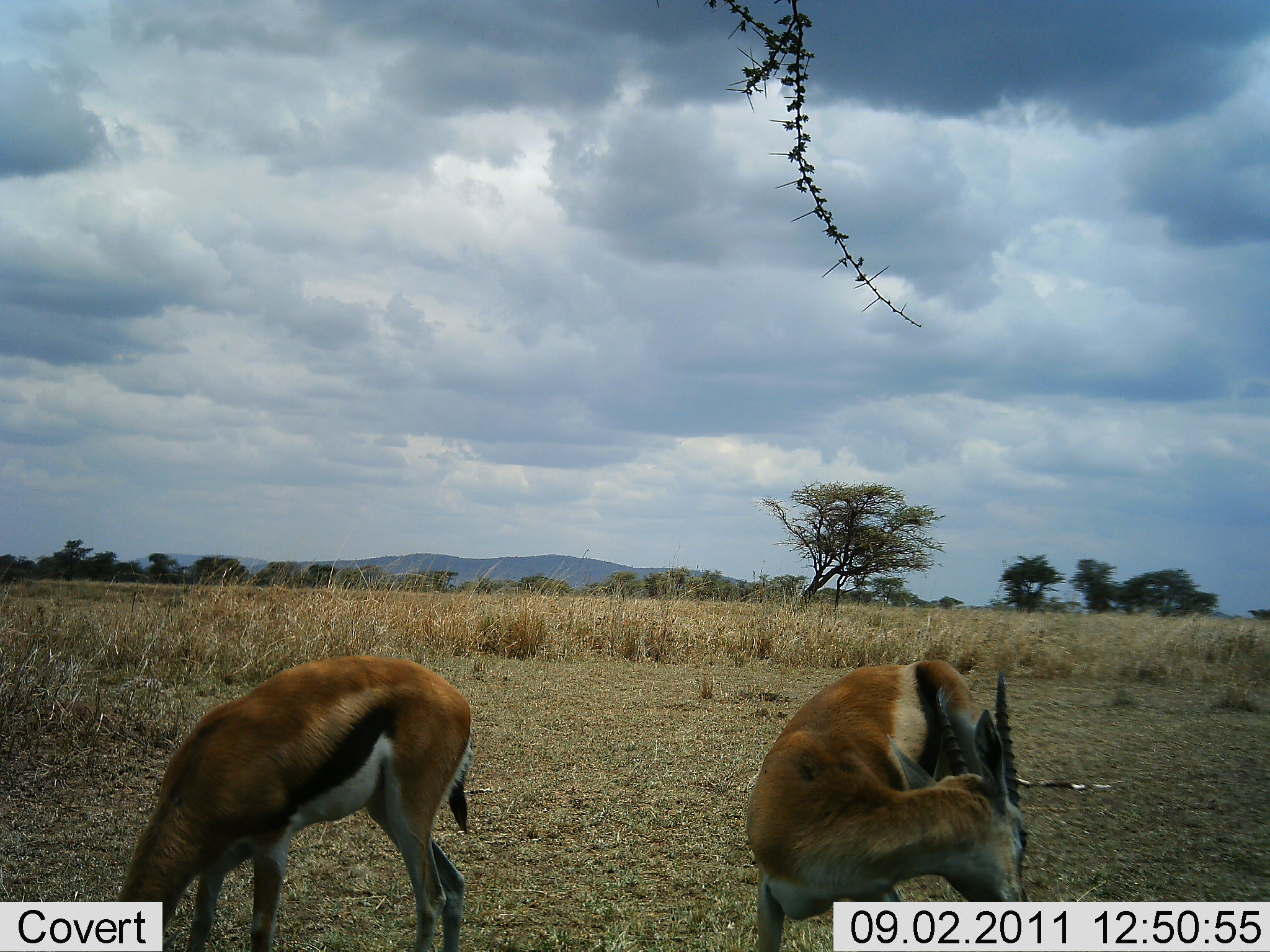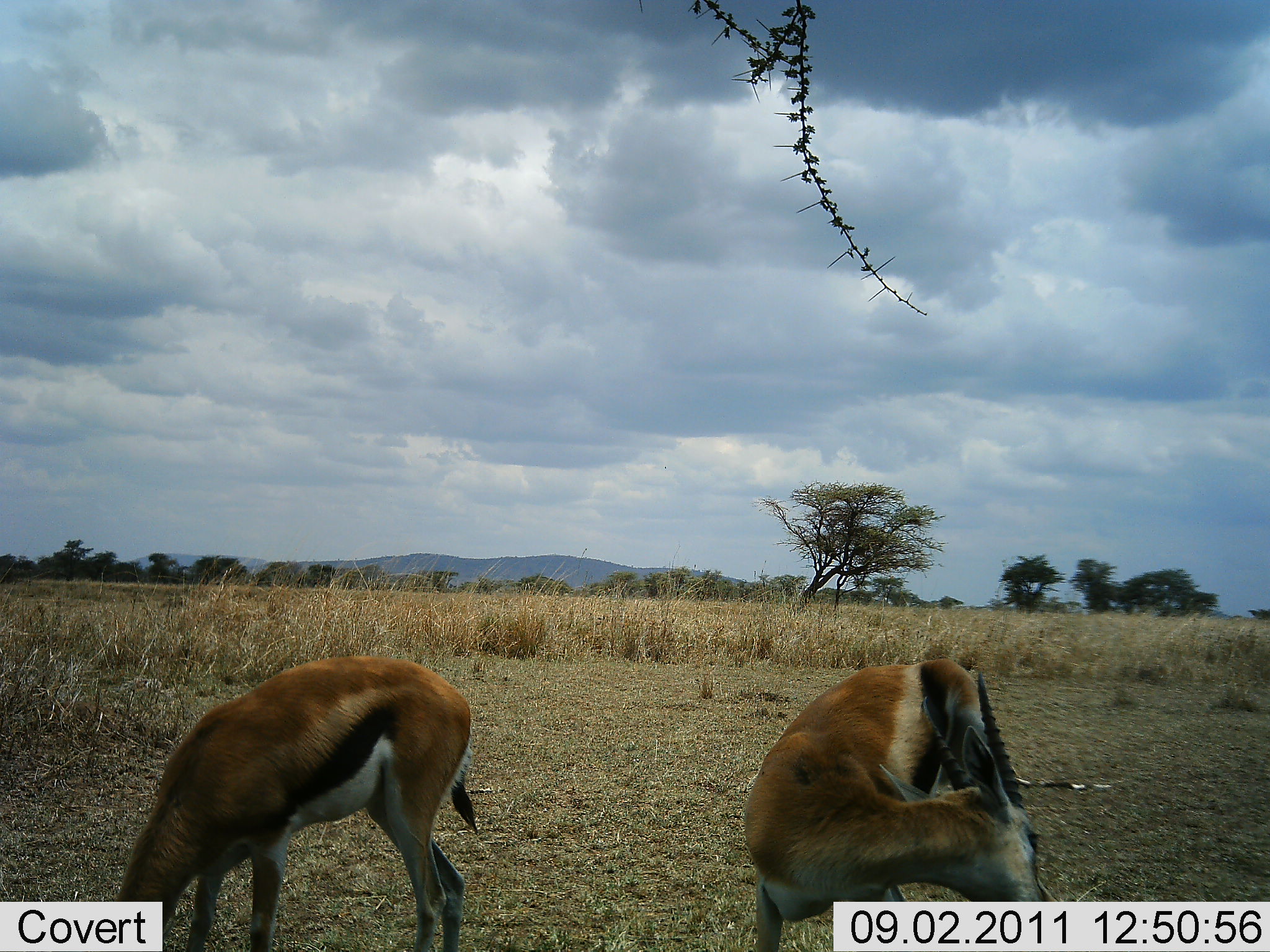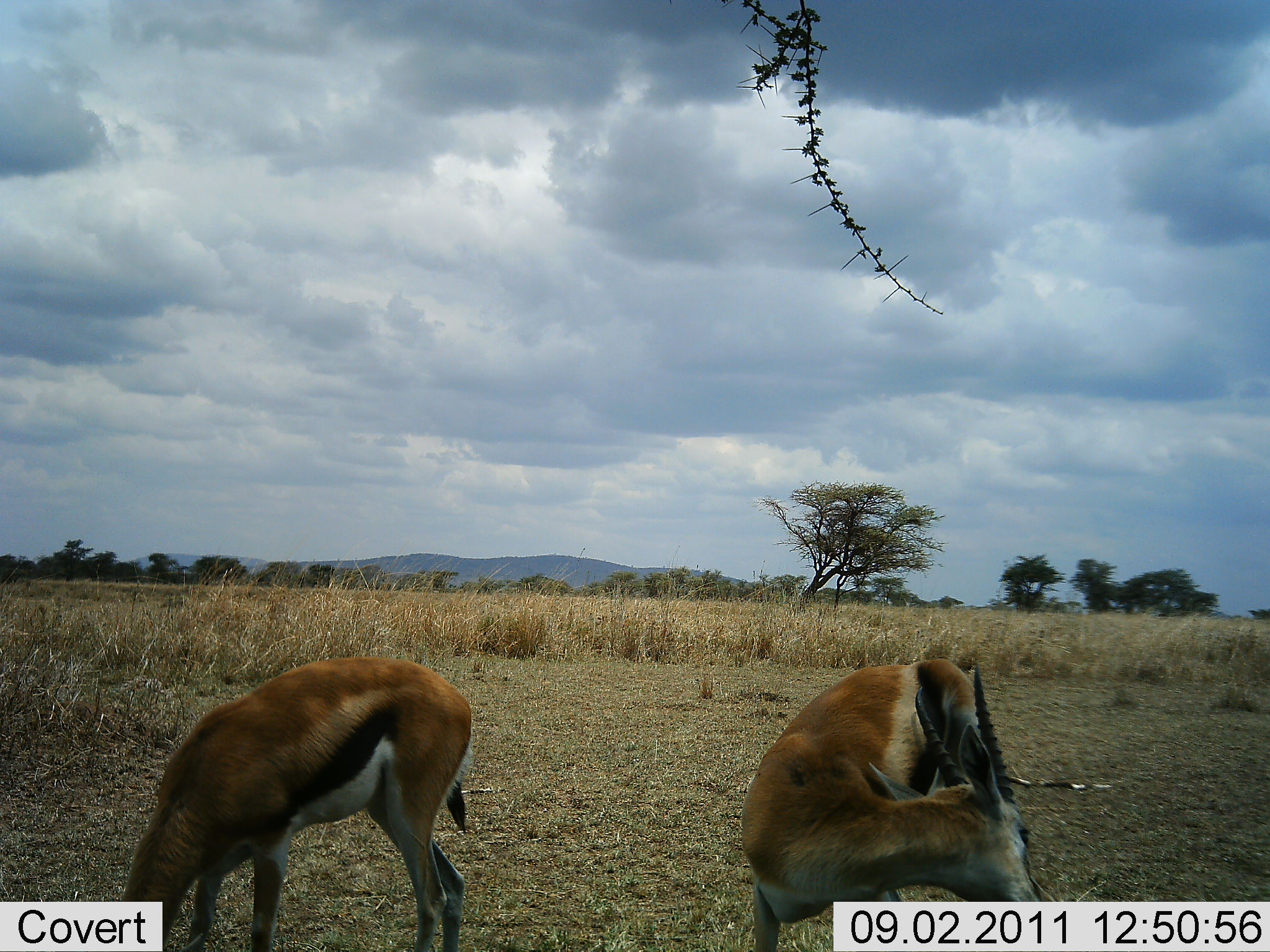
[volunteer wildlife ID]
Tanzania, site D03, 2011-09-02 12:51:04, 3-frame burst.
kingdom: Animalia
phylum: Chordata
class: Mammalia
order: Artiodactyla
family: Bovidae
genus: Eudorcas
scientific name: Eudorcas thomsonii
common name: thomson's gazelle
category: gazellethomsons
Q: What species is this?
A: Gazellethomsons (thomson's gazelle) (Eudorcas thomsonii).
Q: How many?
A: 2.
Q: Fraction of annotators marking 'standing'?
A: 80%.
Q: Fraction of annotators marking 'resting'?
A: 7%.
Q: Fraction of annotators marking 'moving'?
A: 7%.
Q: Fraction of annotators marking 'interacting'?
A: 0%.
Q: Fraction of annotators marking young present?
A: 0%.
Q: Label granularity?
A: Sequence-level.